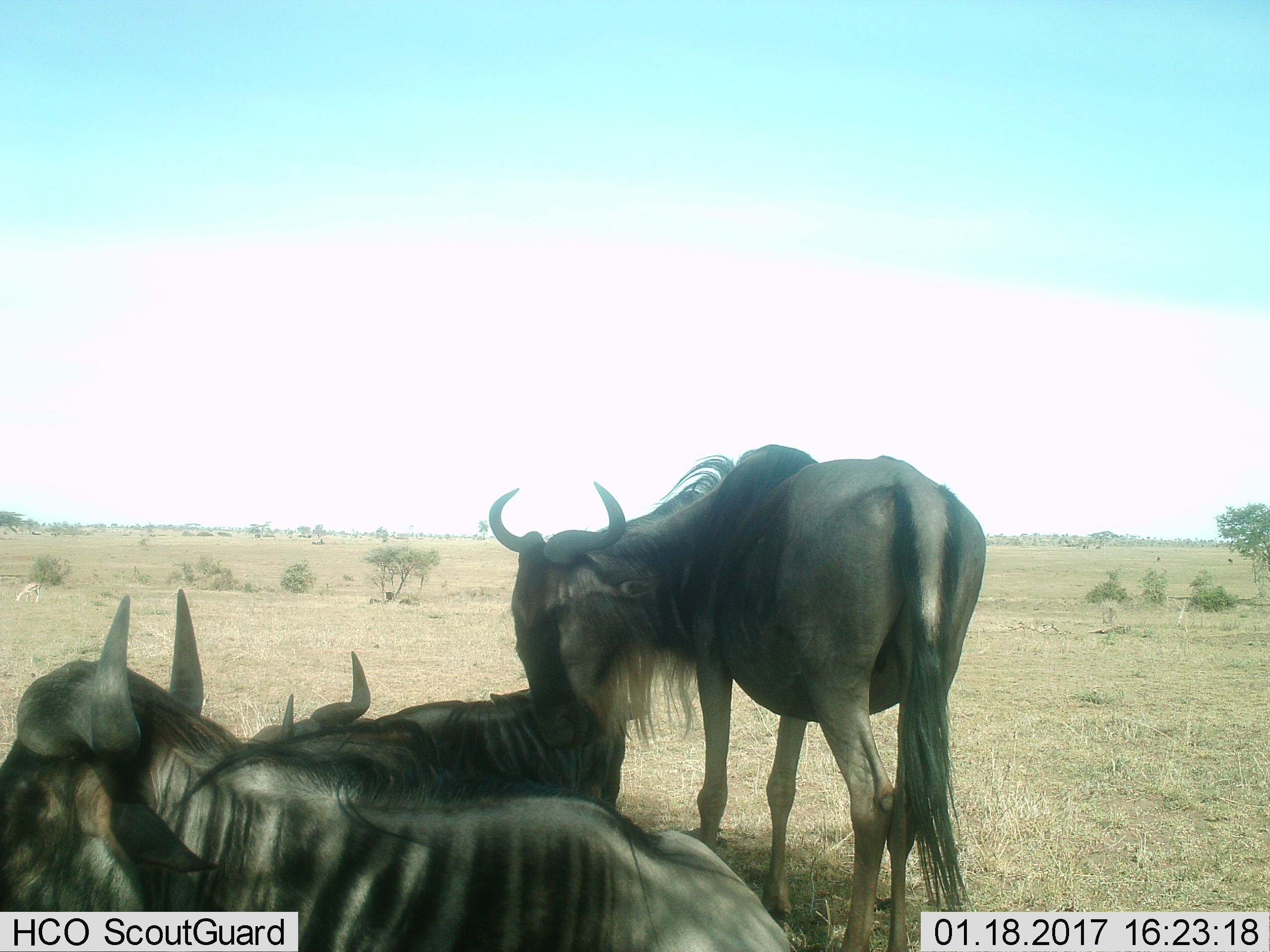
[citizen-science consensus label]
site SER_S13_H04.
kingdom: Animalia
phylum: Chordata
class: Mammalia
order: Artiodactyla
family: Bovidae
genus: Connochaetes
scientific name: Connochaetes taurinus taurinus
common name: blue wildebeest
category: wildebeestblue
Wildebeestblue (blue wildebeest) (Connochaetes taurinus taurinus), count 4. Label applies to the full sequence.